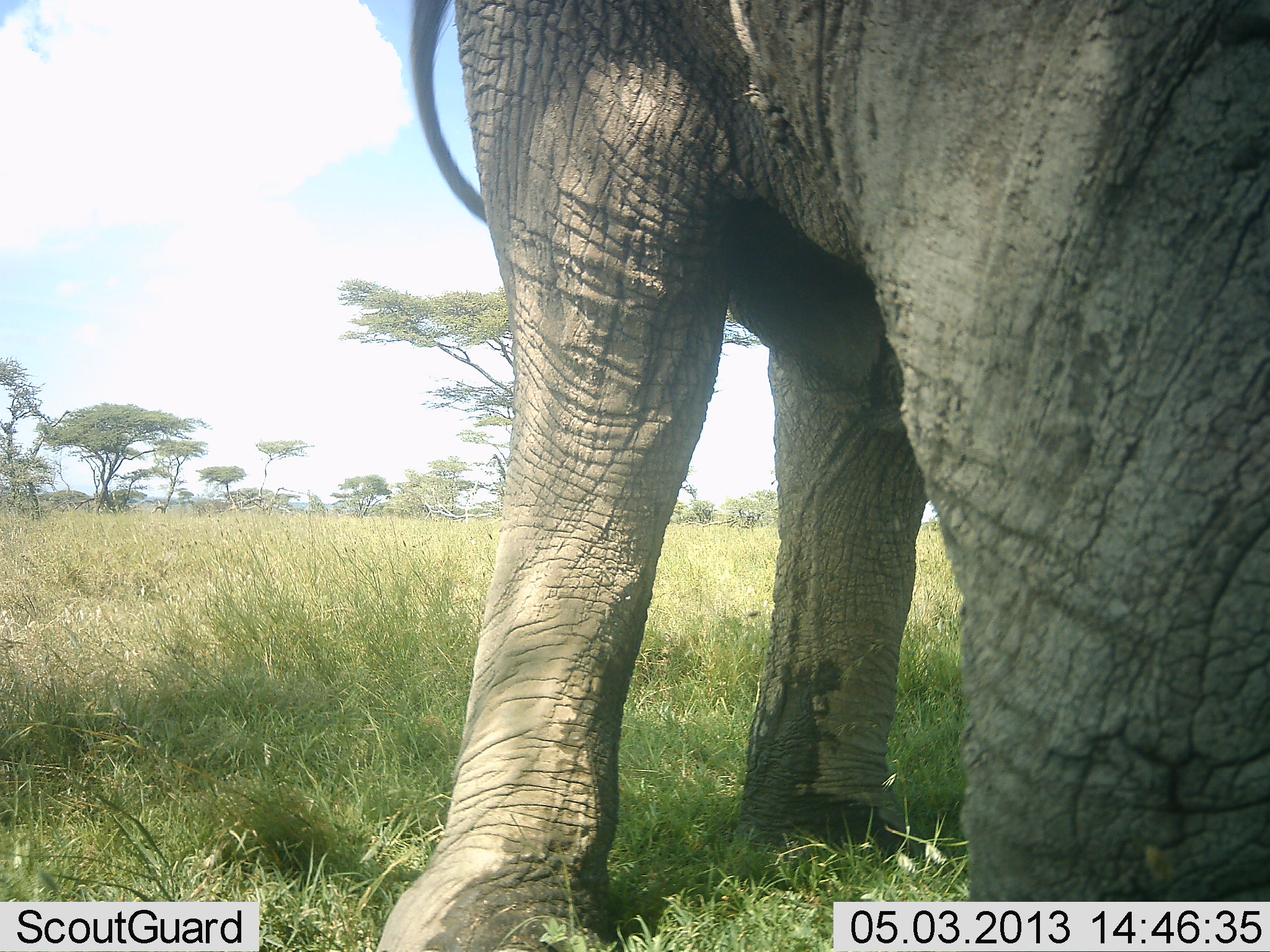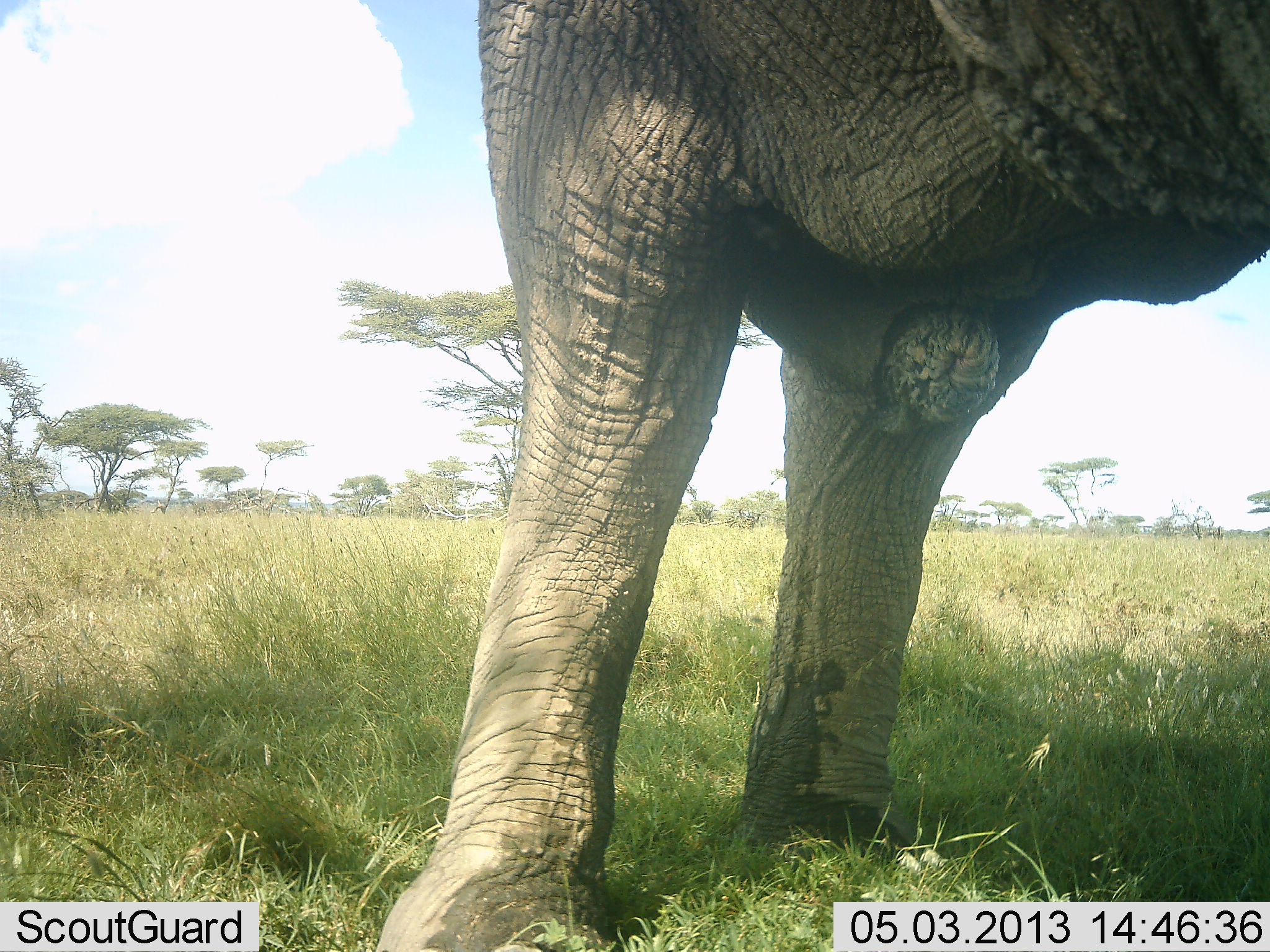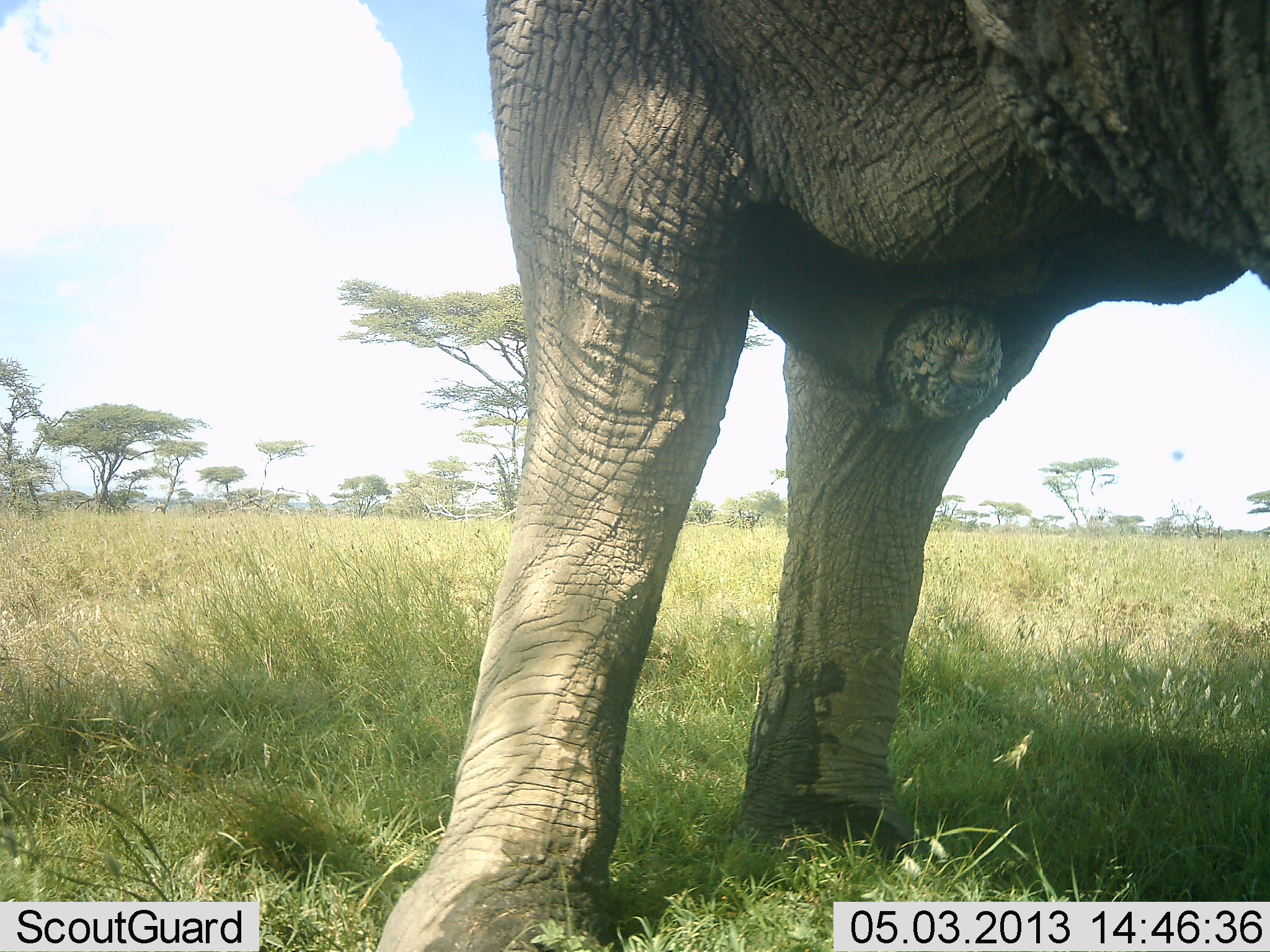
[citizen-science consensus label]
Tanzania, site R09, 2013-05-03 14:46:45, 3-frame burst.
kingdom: Animalia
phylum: Chordata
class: Mammalia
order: Proboscidea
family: Elephantidae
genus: Loxodonta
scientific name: Loxodonta africana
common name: african bush elephant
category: elephant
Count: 1.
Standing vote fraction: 80%.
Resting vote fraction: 4%.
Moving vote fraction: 8%.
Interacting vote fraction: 8%.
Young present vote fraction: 4%.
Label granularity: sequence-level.